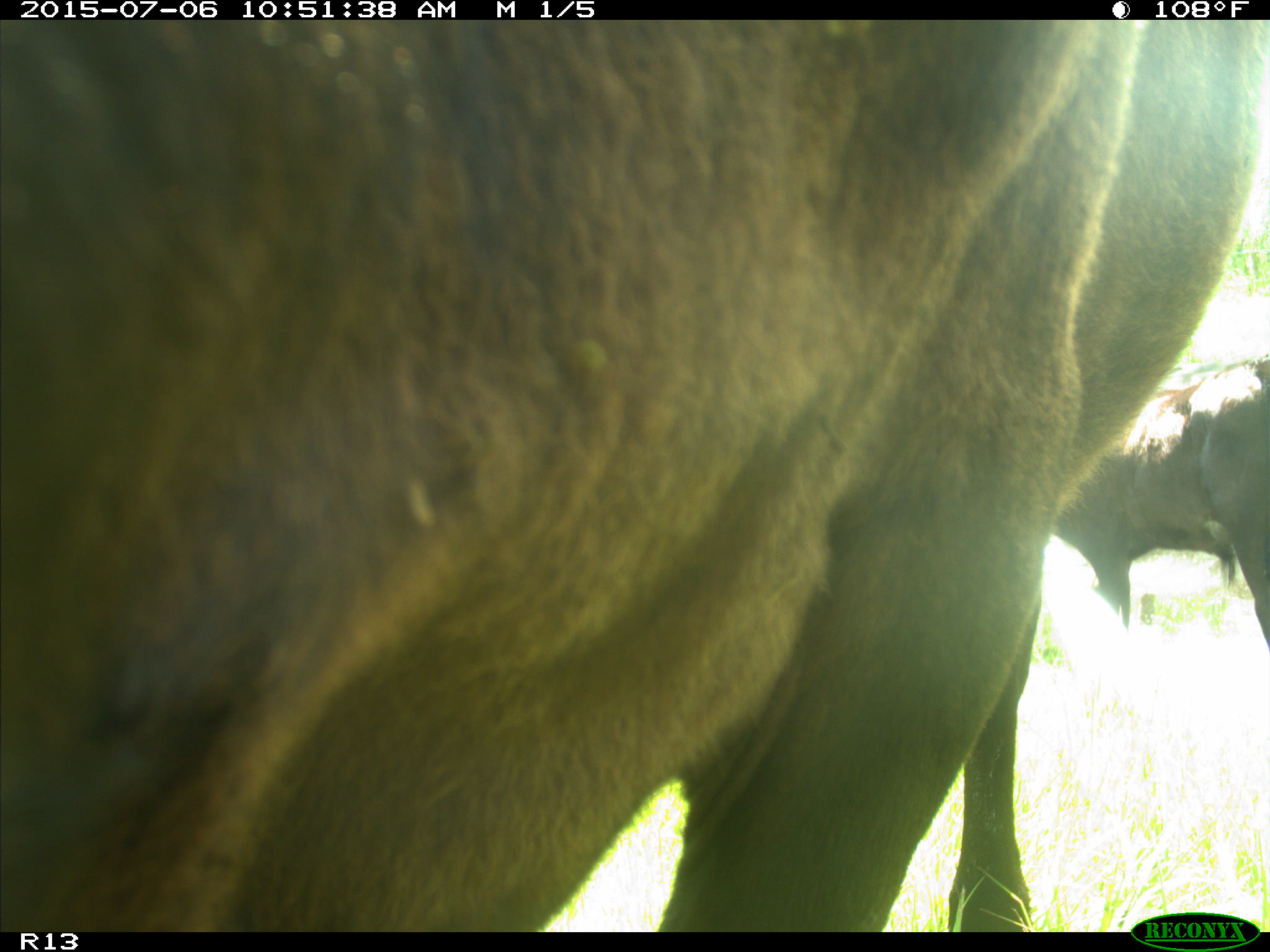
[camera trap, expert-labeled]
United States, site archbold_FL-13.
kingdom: Animalia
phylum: Chordata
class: Mammalia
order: Artiodactyla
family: Bovidae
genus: Bos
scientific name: Bos taurus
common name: domestic cow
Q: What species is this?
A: Bos taurus (domestic cow).